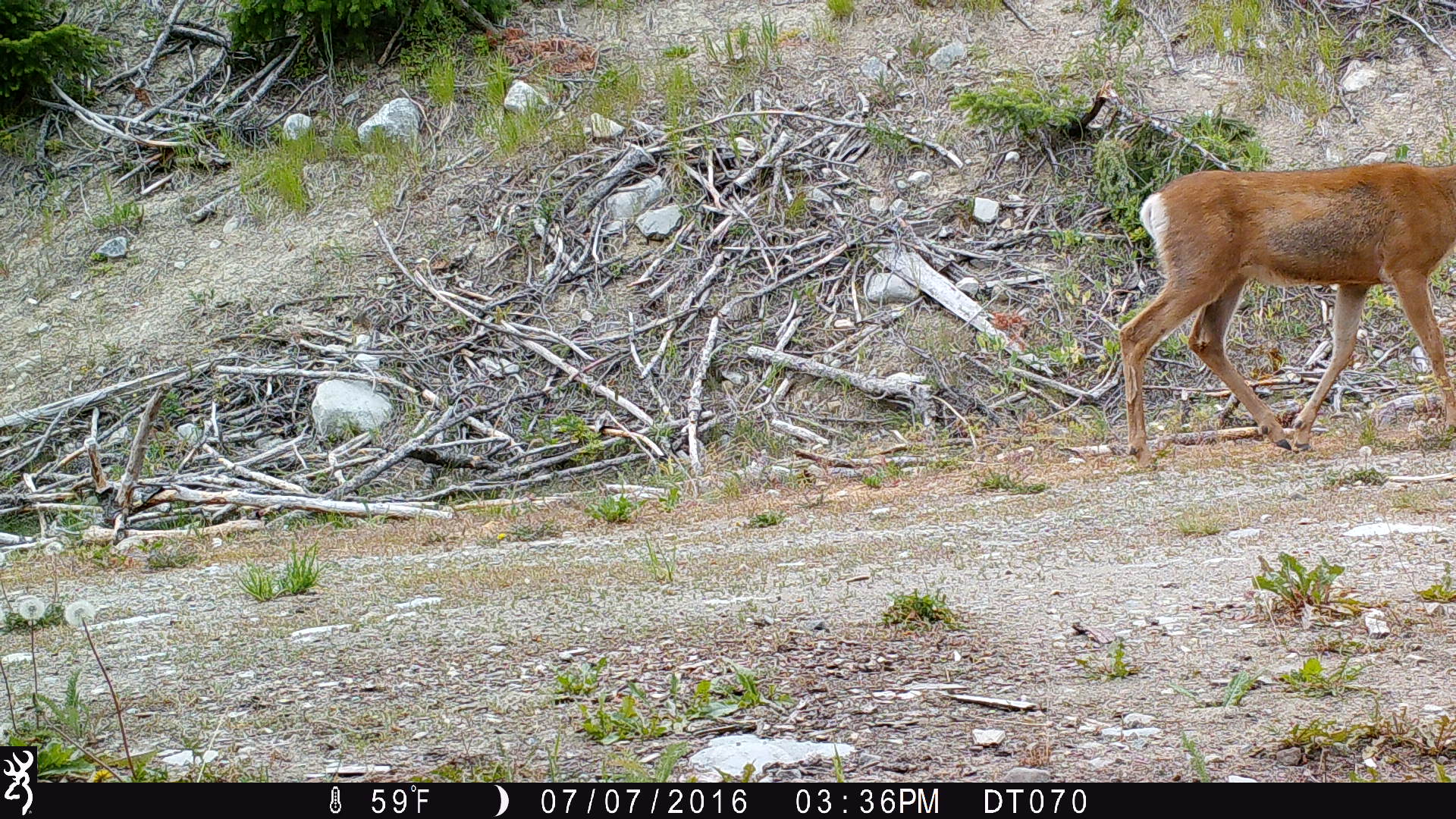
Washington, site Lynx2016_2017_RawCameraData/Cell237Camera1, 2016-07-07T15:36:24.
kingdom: Animalia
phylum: Chordata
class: Mammalia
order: Artiodactyla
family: Cervidae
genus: Odocoileus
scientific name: Odocoileus hemionus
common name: mule deer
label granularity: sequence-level